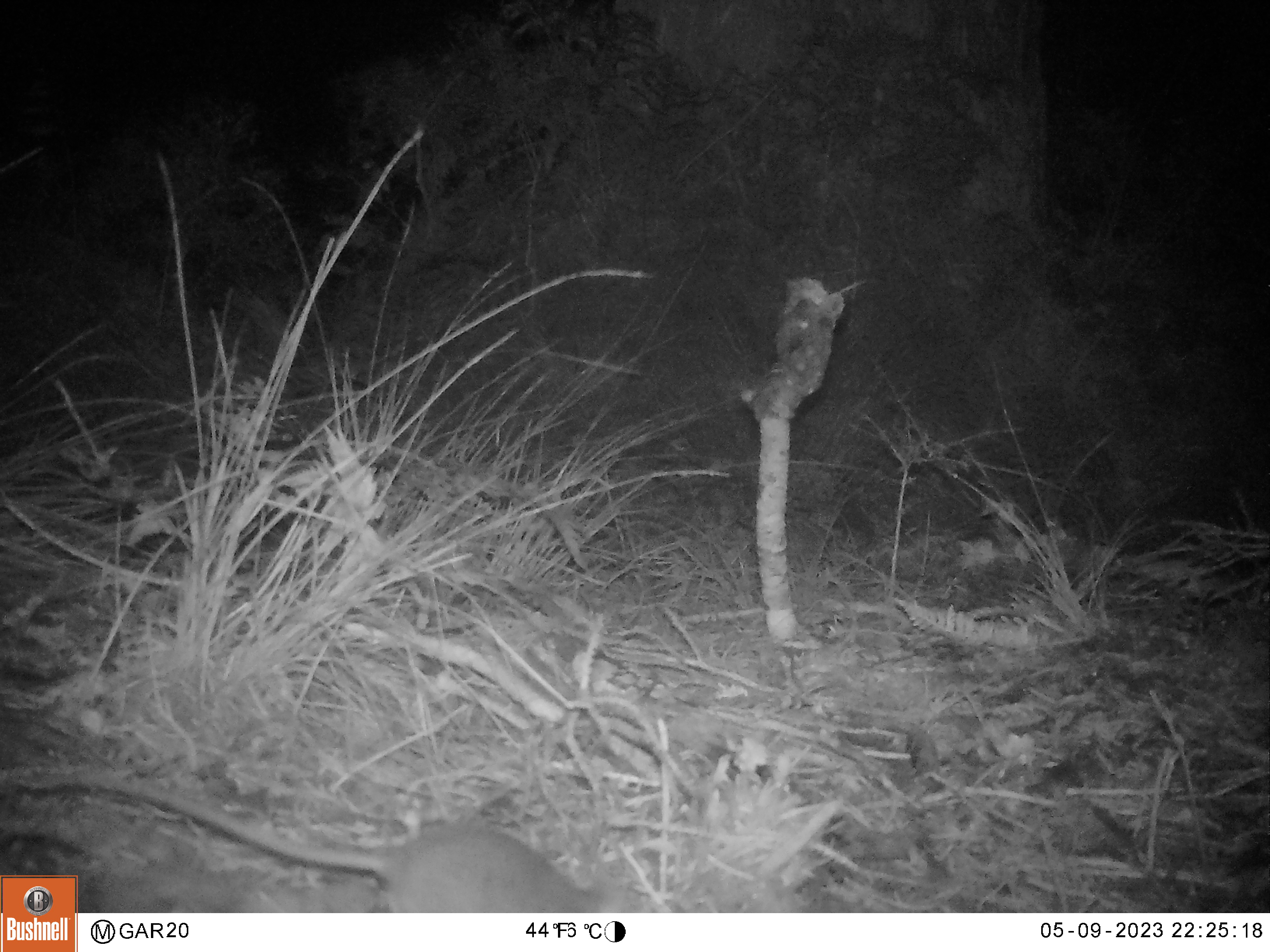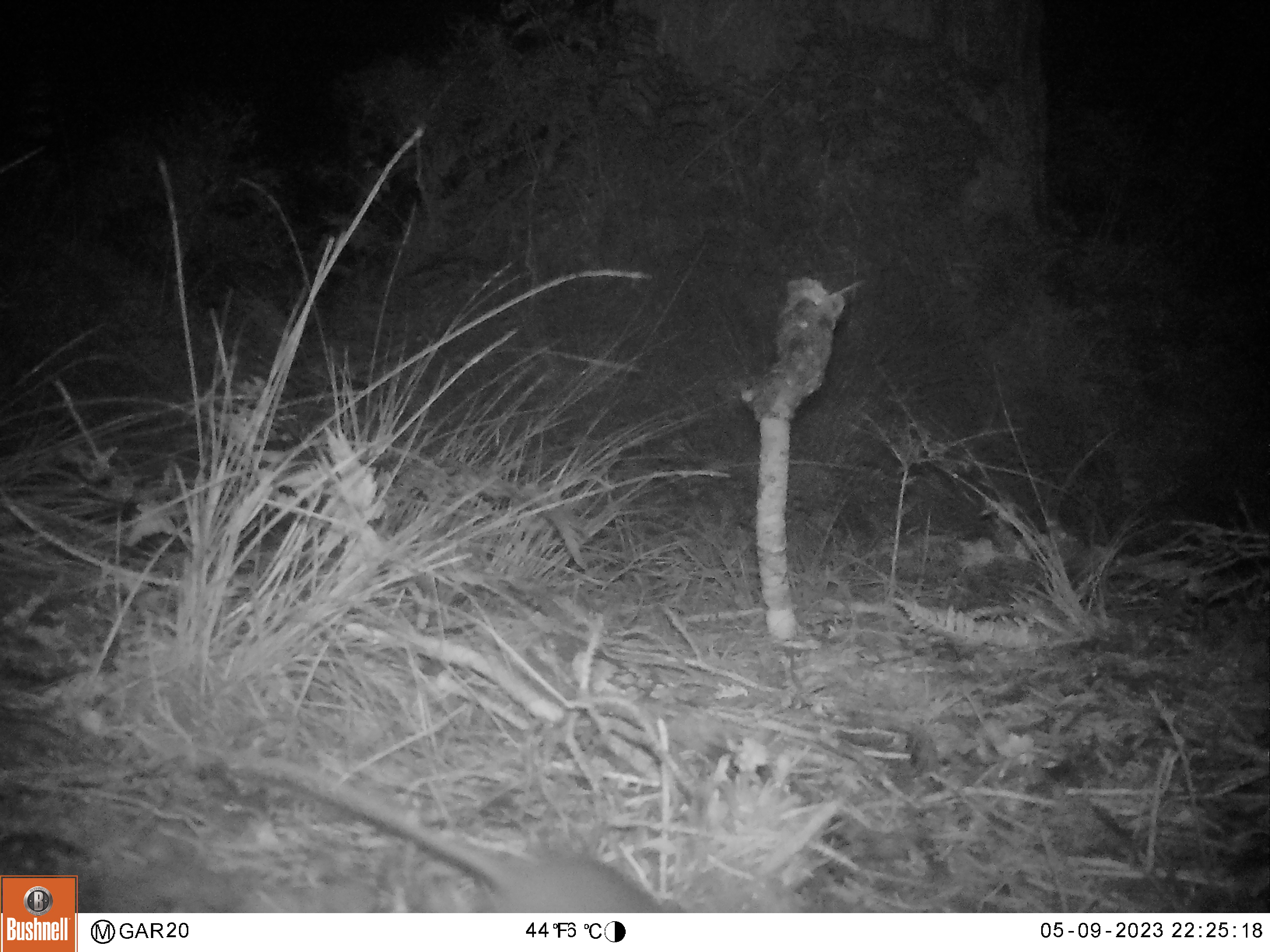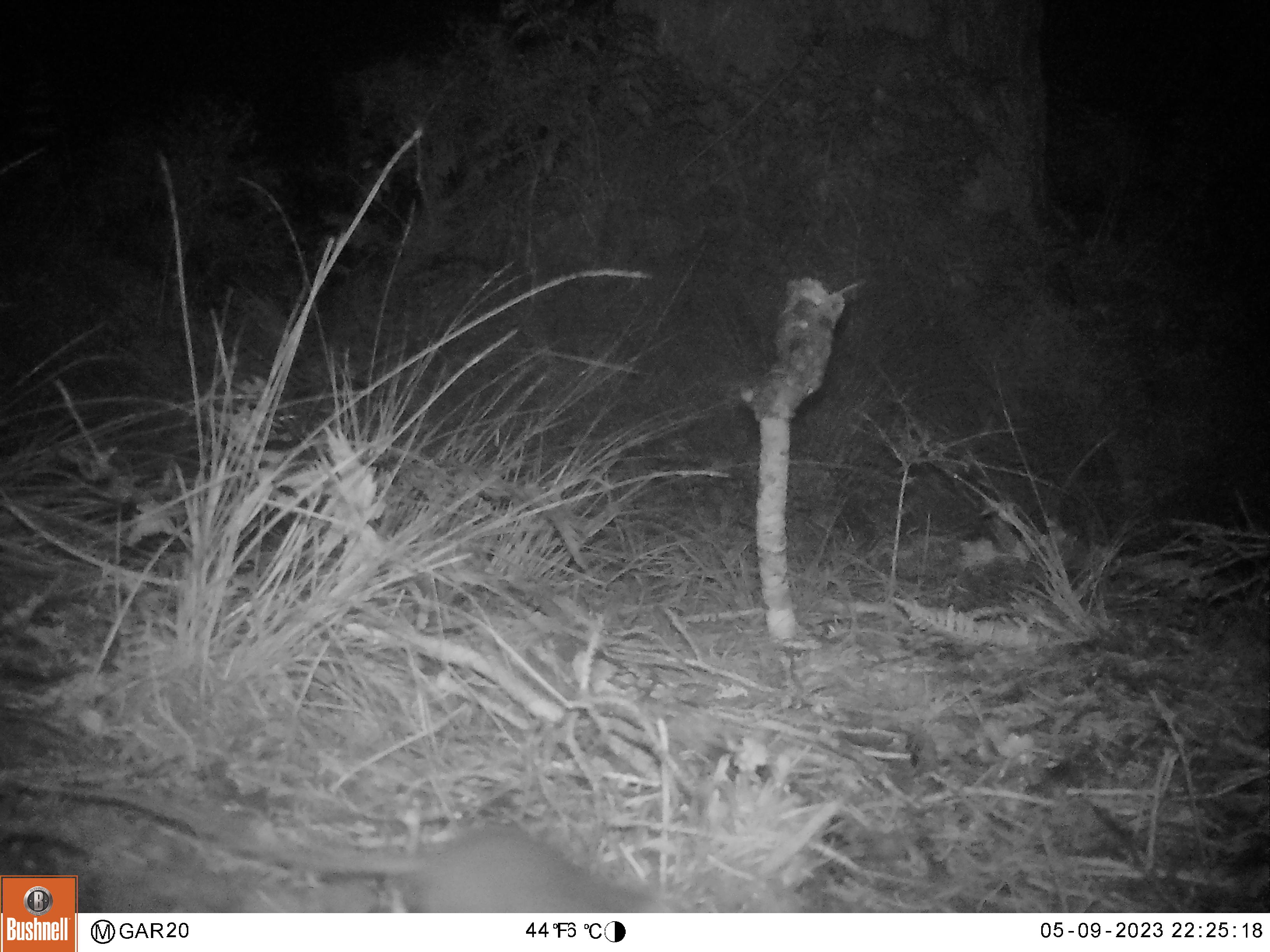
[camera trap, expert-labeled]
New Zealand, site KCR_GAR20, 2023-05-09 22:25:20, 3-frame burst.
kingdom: Animalia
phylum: Chordata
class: Mammalia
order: Rodentia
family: Muridae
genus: Rattus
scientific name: Rattus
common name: rat